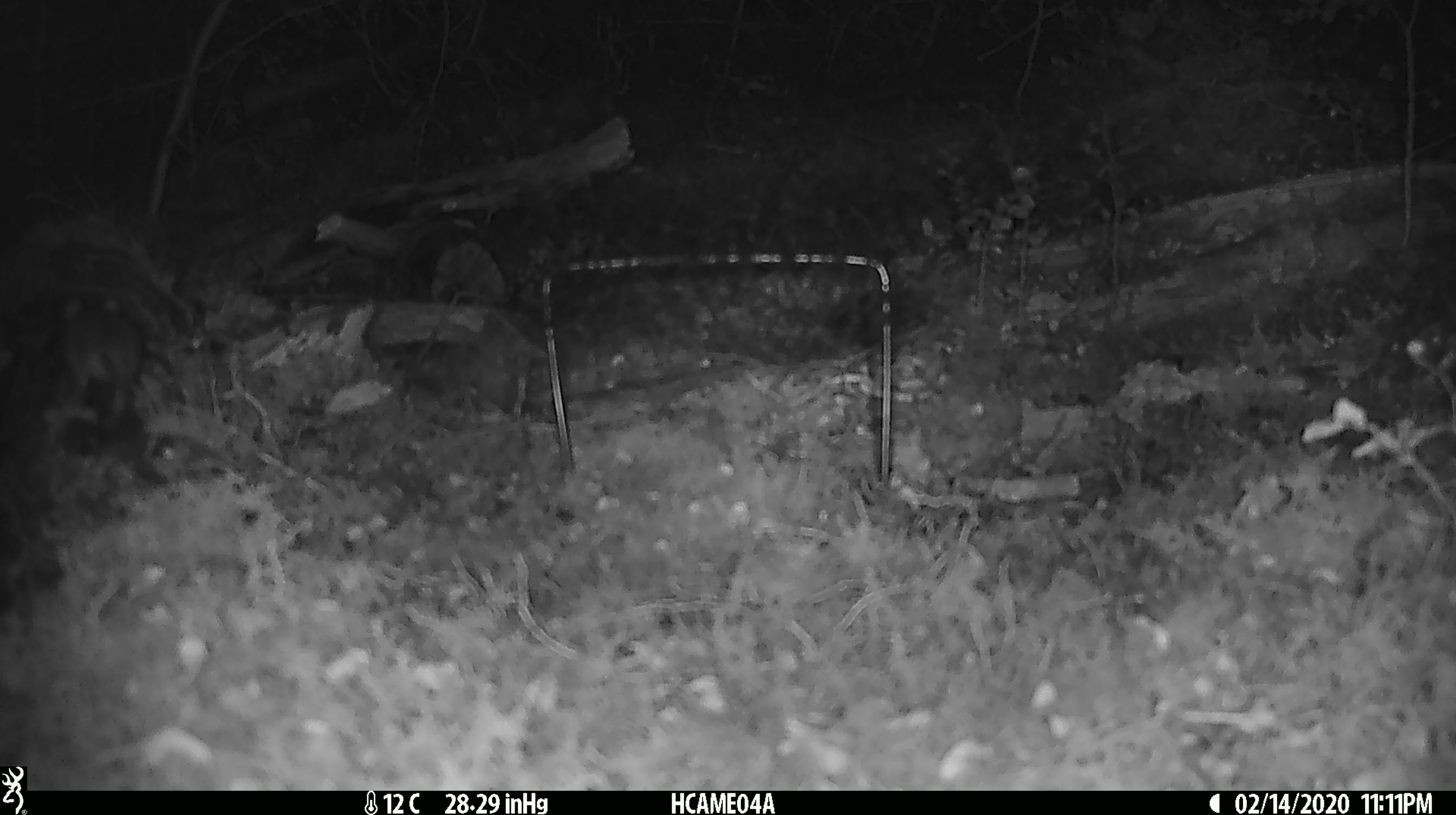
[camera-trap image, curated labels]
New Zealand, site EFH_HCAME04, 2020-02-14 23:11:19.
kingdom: Animalia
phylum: Chordata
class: Mammalia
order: Rodentia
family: Muridae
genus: Mus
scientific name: Mus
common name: mouse